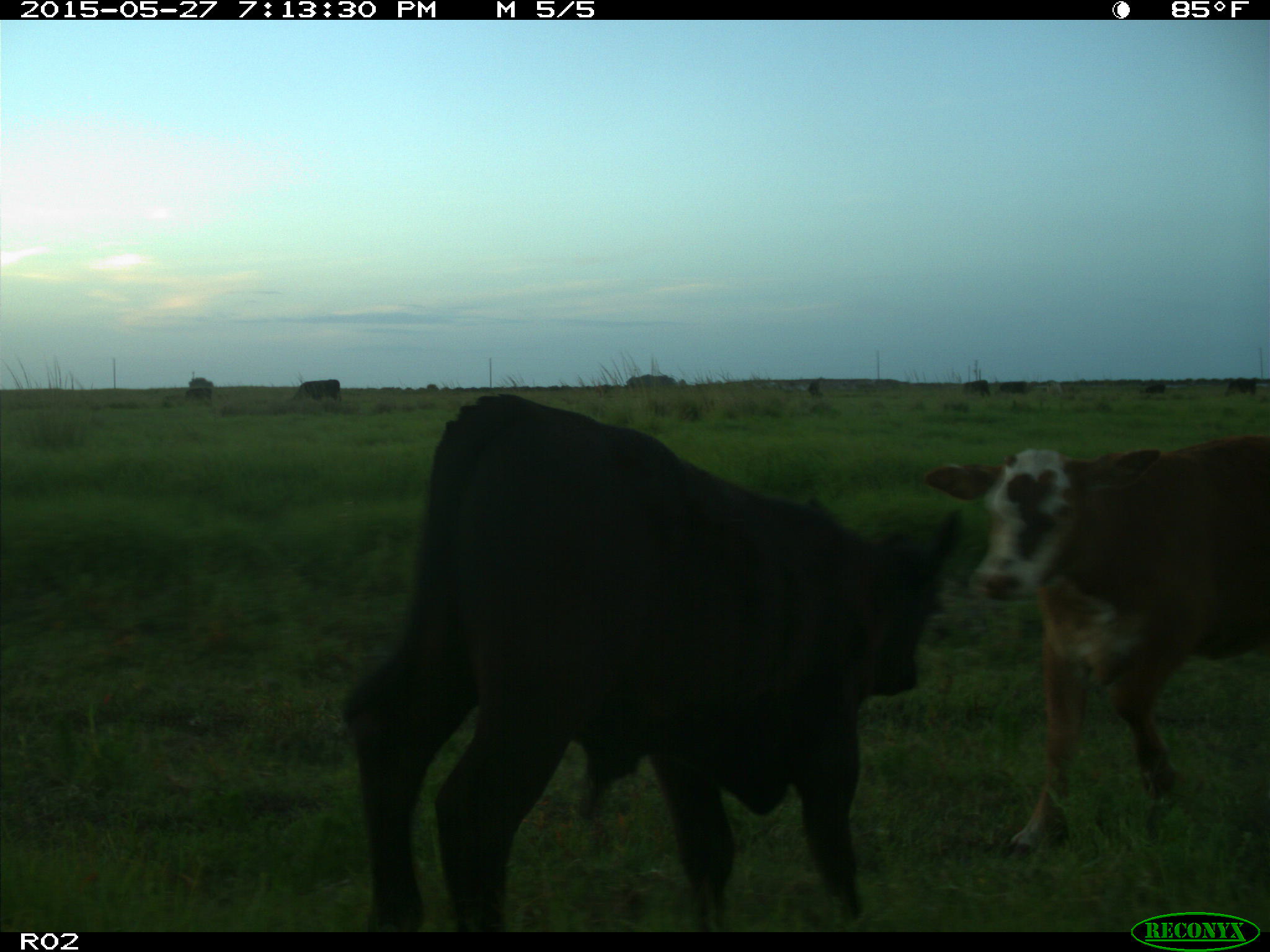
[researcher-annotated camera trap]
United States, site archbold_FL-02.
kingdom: Animalia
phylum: Chordata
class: Mammalia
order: Artiodactyla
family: Bovidae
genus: Bos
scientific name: Bos taurus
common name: domestic cow